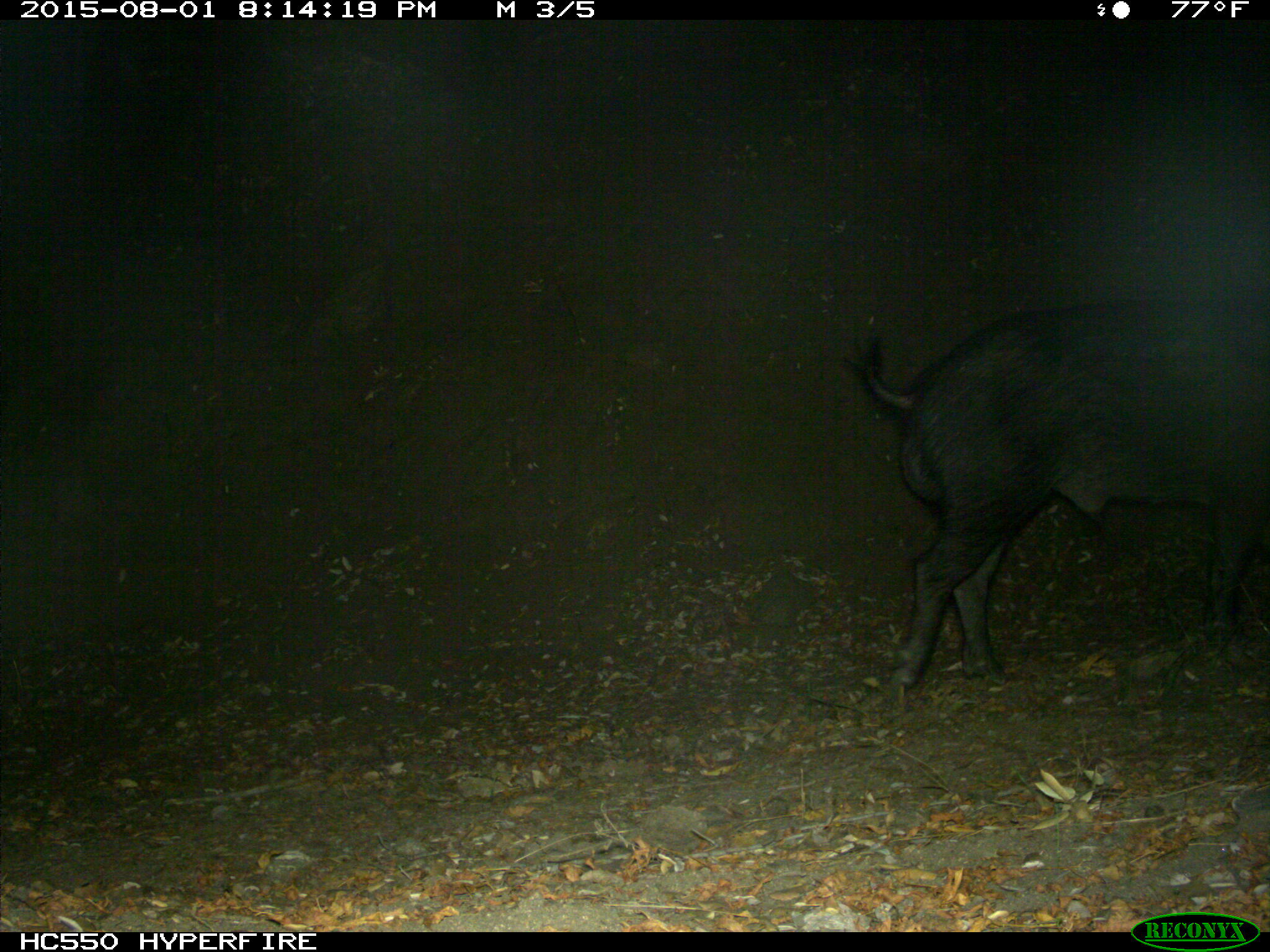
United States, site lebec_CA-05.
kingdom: Animalia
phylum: Chordata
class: Mammalia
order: Artiodactyla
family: Suidae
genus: Sus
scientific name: Sus scrofa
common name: wild boar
Sus scrofa (wild boar).